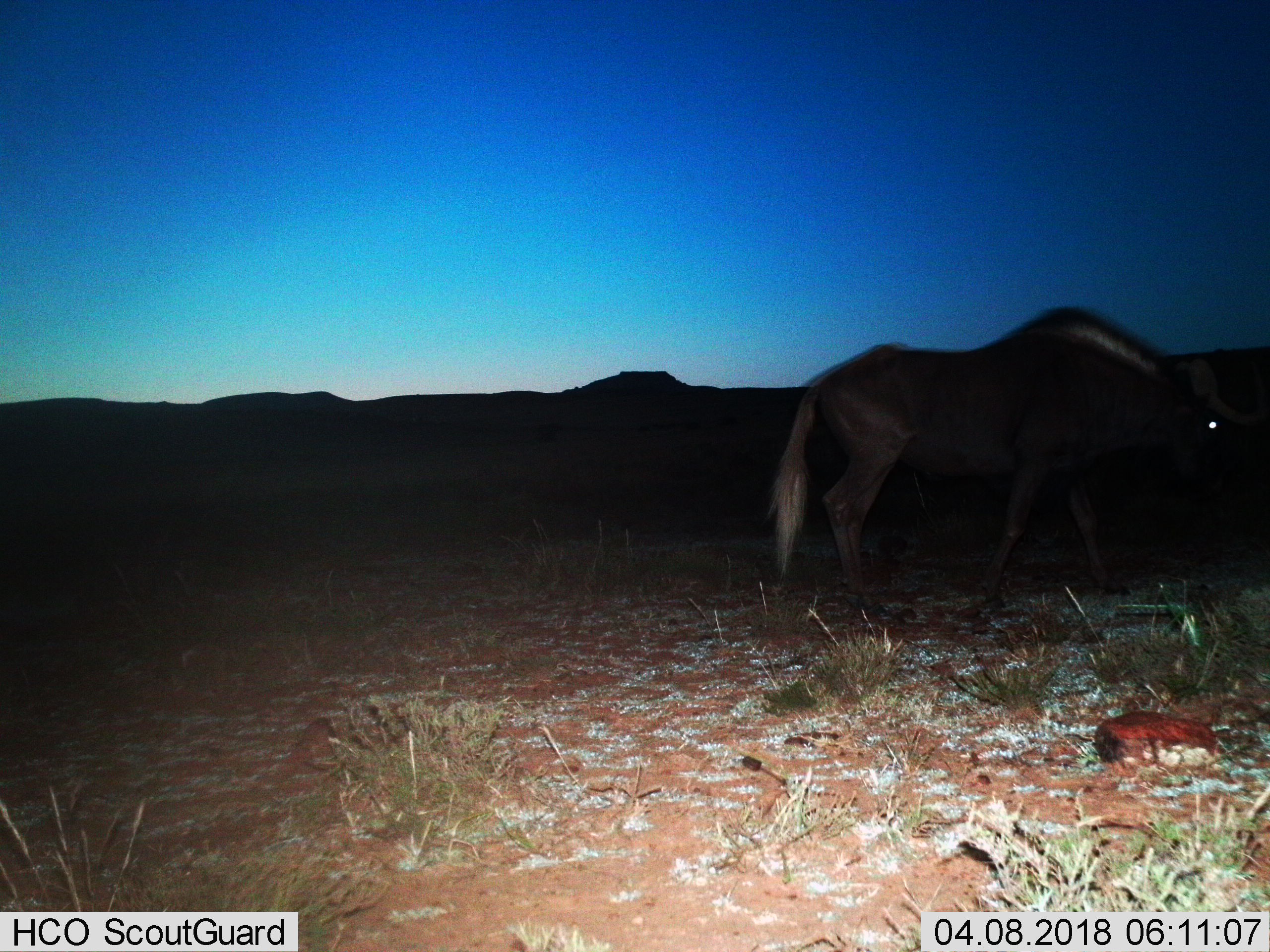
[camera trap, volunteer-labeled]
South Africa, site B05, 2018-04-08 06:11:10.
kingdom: Animalia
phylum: Chordata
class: Mammalia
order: Artiodactyla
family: Bovidae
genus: Connochaetes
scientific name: Connochaetes gnou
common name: black wildebeest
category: wildebeestblack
Wildebeestblack (black wildebeest) (Connochaetes gnou), count 1. Behavior (volunteer vote fractions): standing 14%, resting 0%, moving 86%, interacting 0%. Young present (vote fraction): 0%. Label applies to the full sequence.